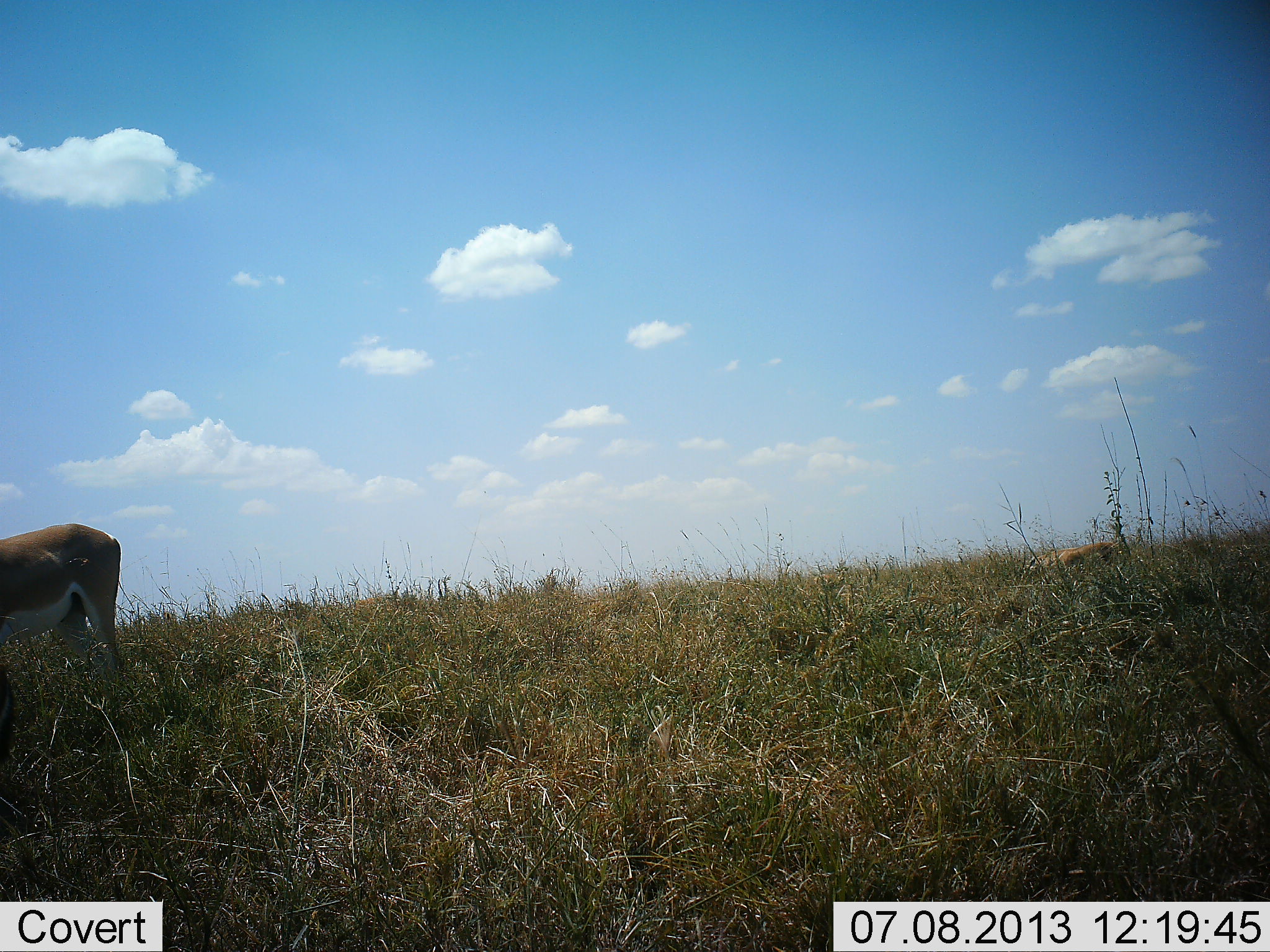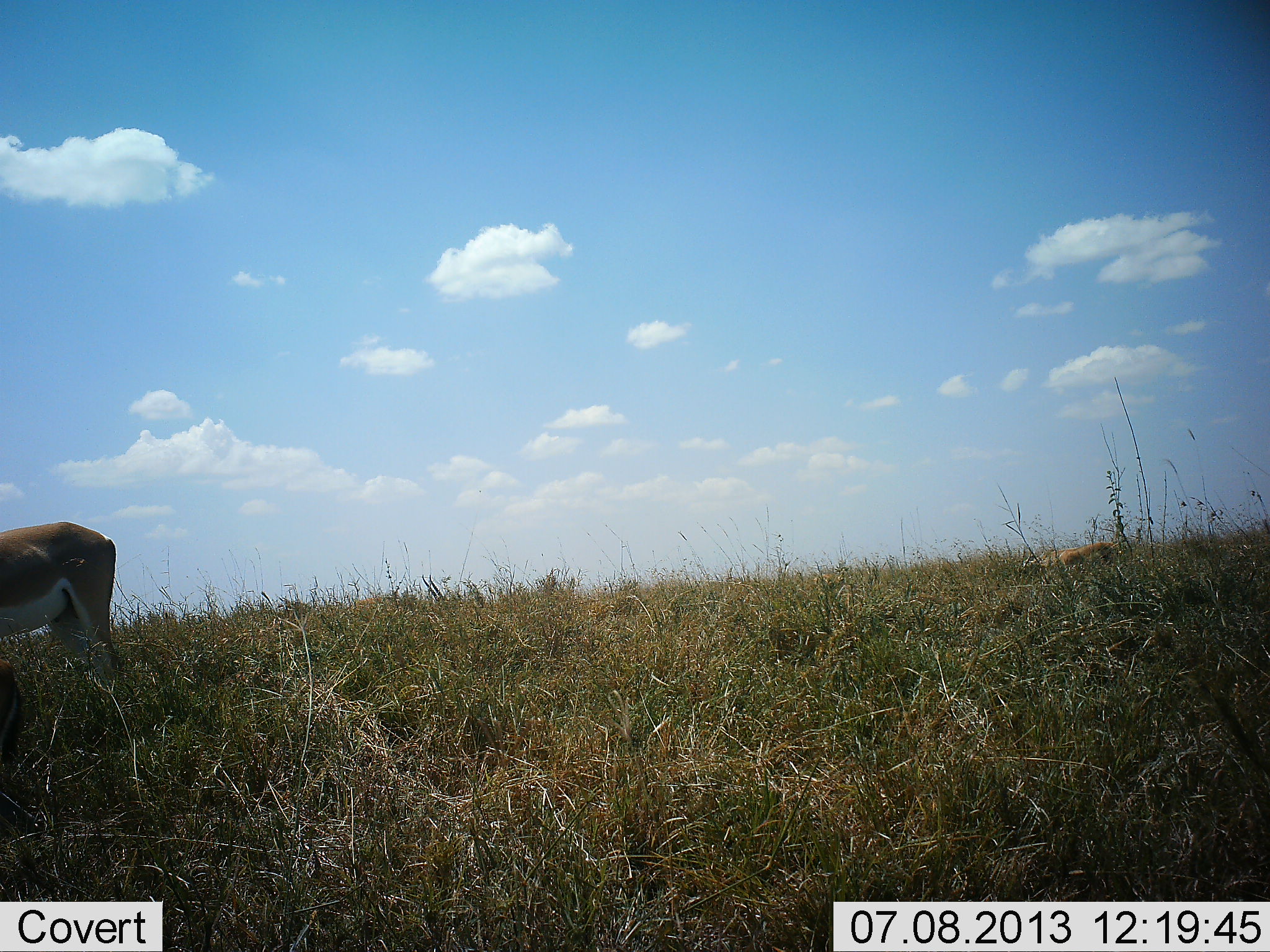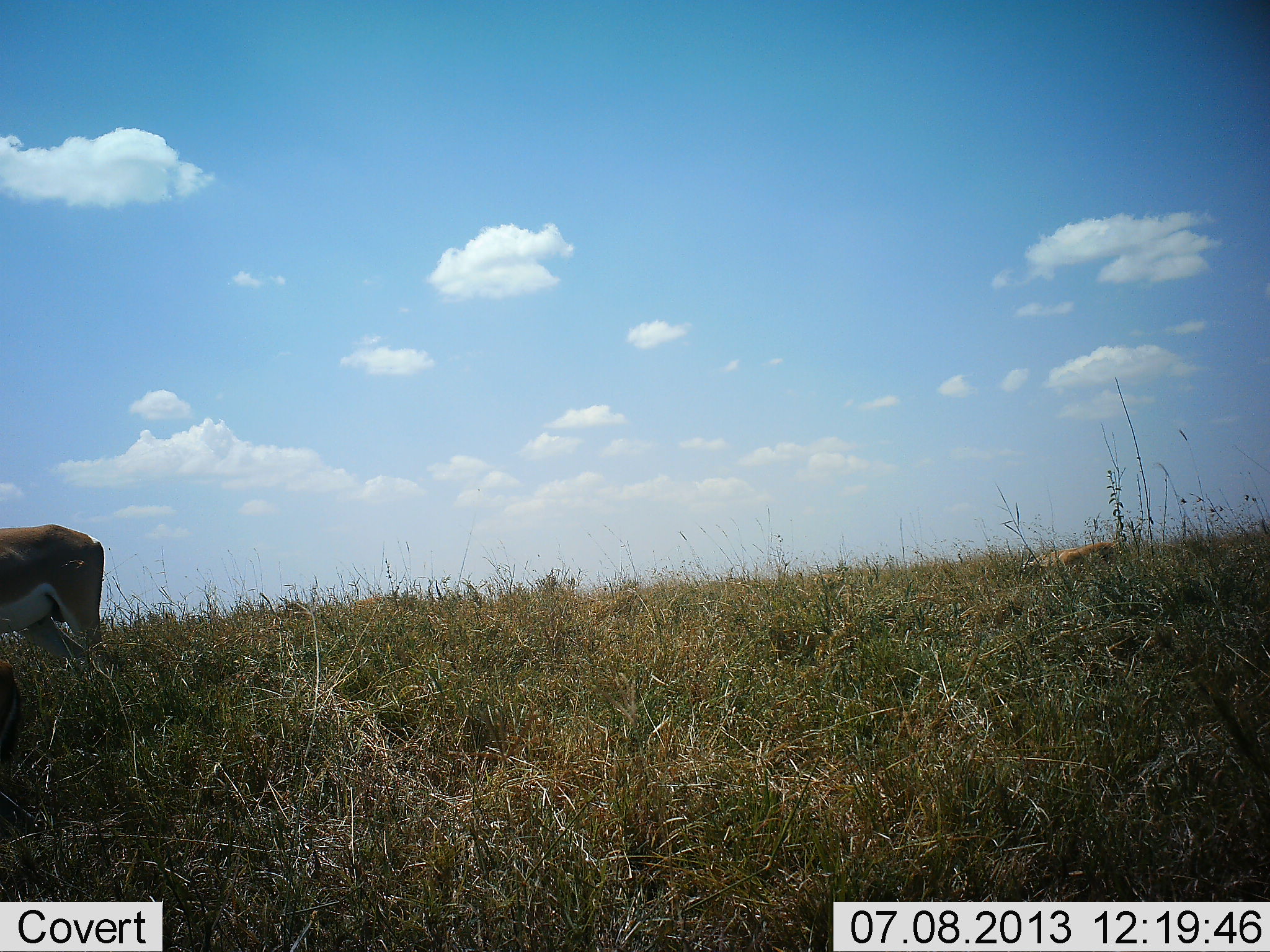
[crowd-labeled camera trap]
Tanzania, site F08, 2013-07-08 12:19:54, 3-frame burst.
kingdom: Animalia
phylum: Chordata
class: Mammalia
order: Artiodactyla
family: Bovidae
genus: Nanger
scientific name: Nanger granti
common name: grant's gazelle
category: gazellegrants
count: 1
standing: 67%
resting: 0%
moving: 7%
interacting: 7%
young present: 0%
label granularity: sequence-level